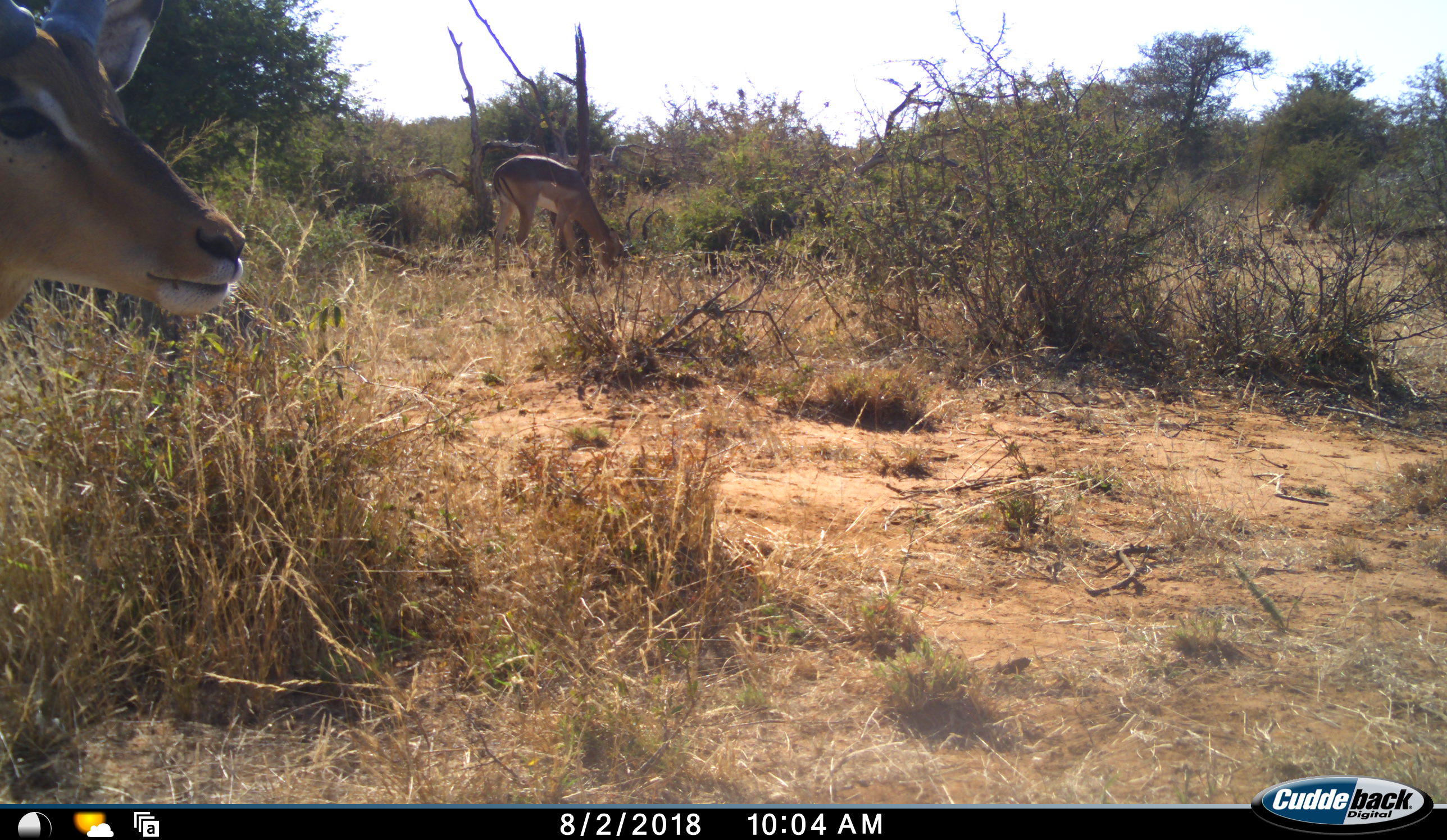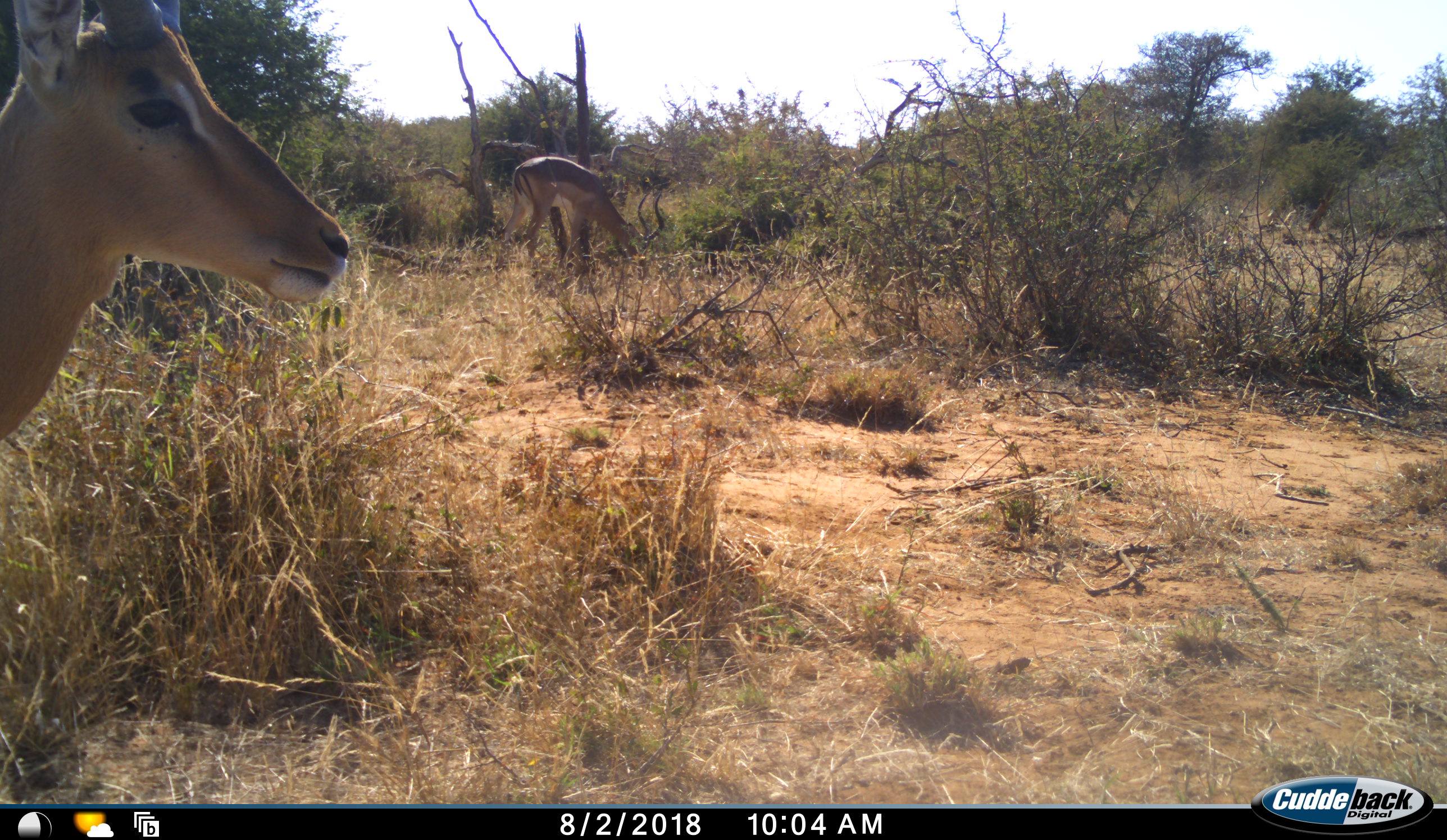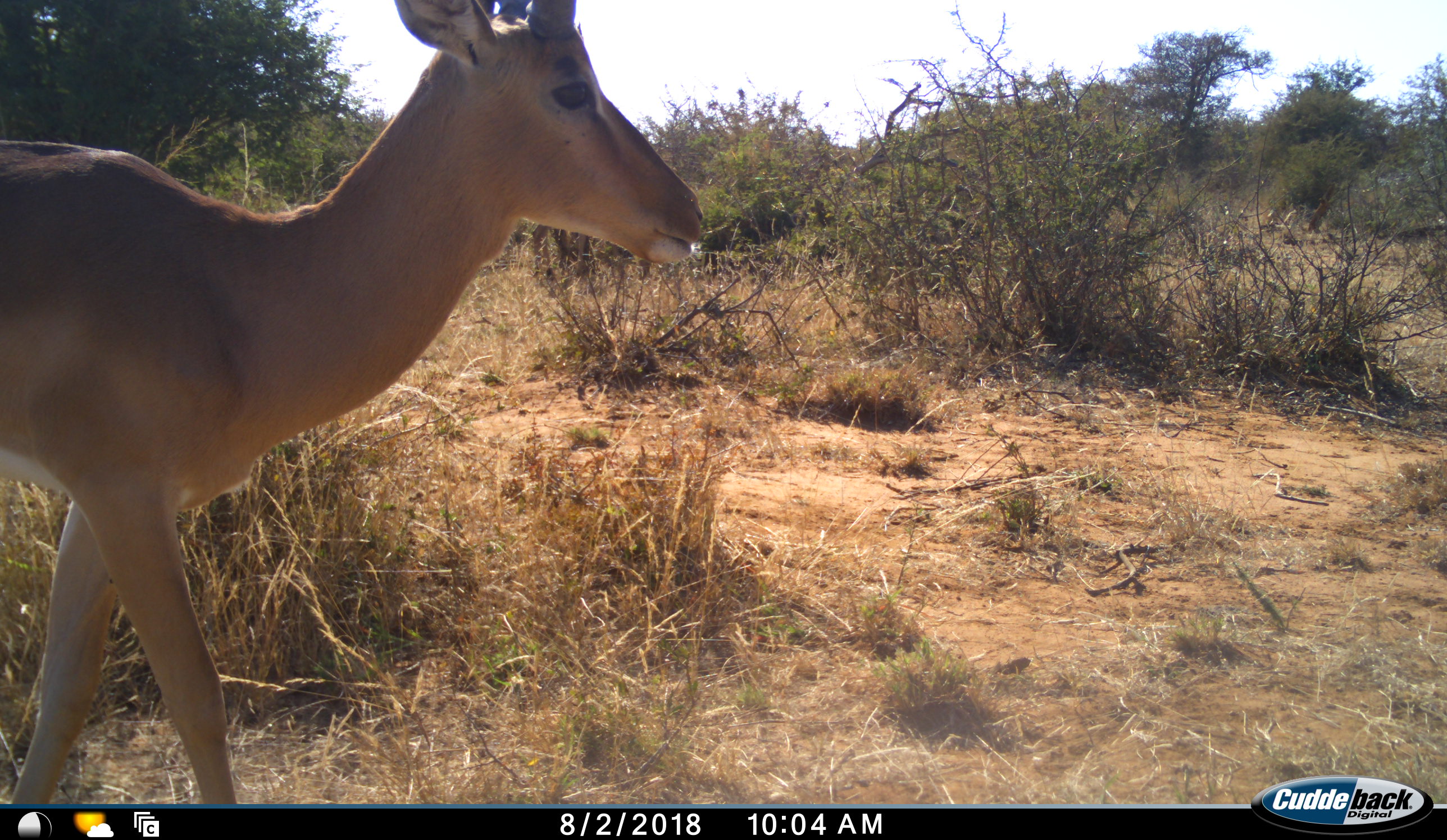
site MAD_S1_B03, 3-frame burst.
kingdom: Animalia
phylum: Chordata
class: Mammalia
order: Artiodactyla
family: Bovidae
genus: Aepyceros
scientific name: Aepyceros melampus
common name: impala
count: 2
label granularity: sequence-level